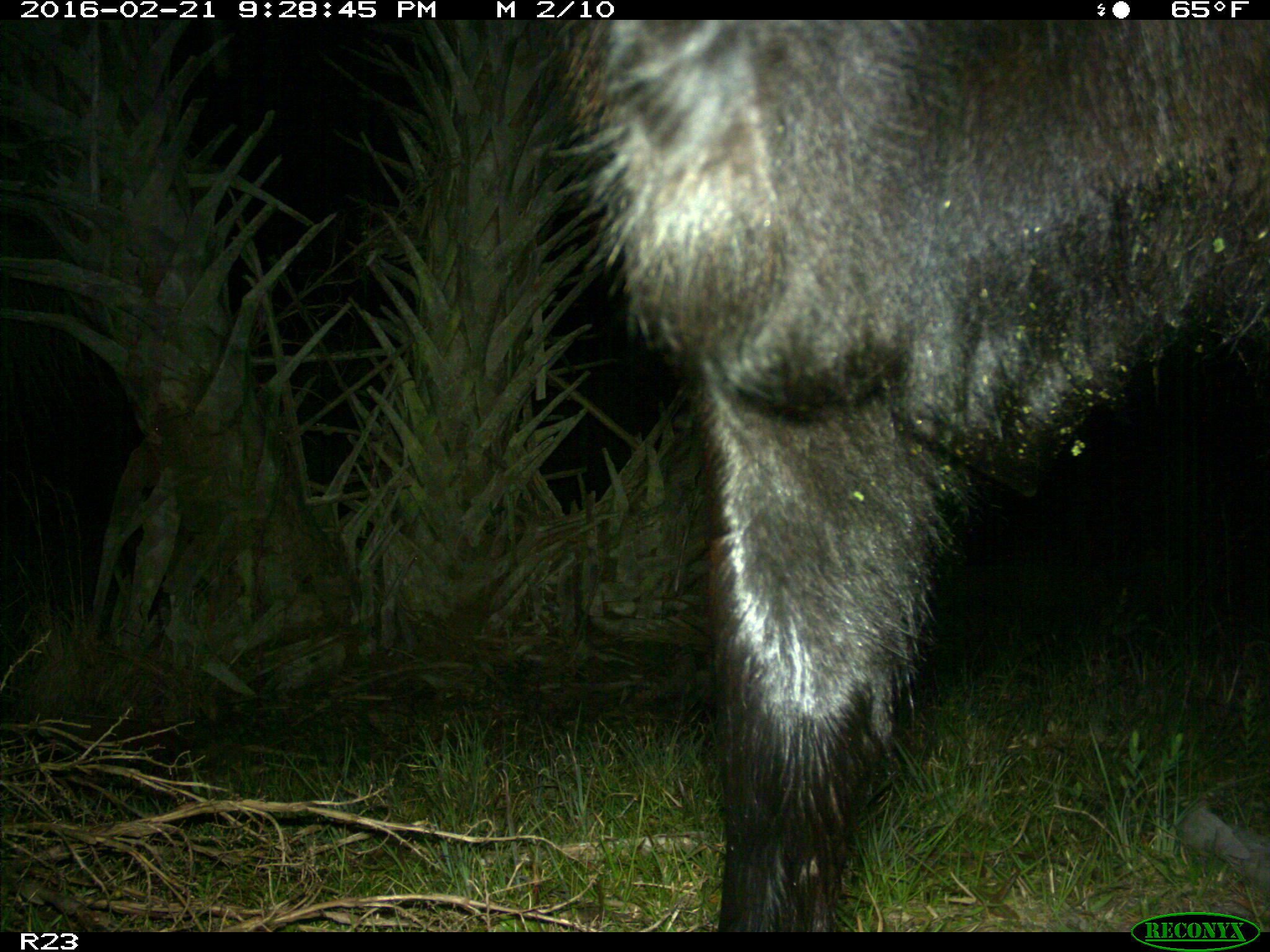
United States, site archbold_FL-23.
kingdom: Animalia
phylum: Chordata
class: Mammalia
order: Artiodactyla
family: Bovidae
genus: Bos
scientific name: Bos taurus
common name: domestic cow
Bos taurus (domestic cow).